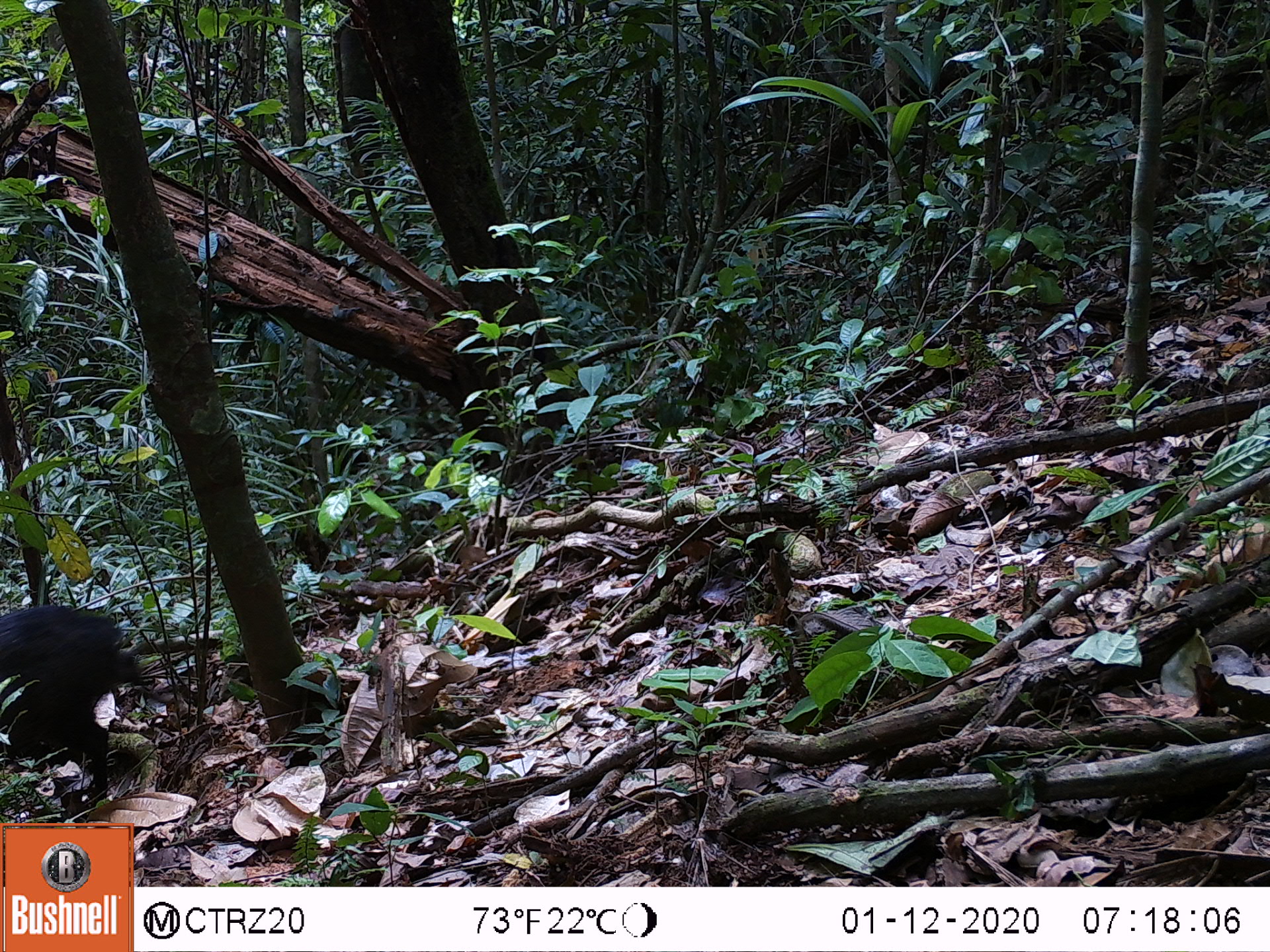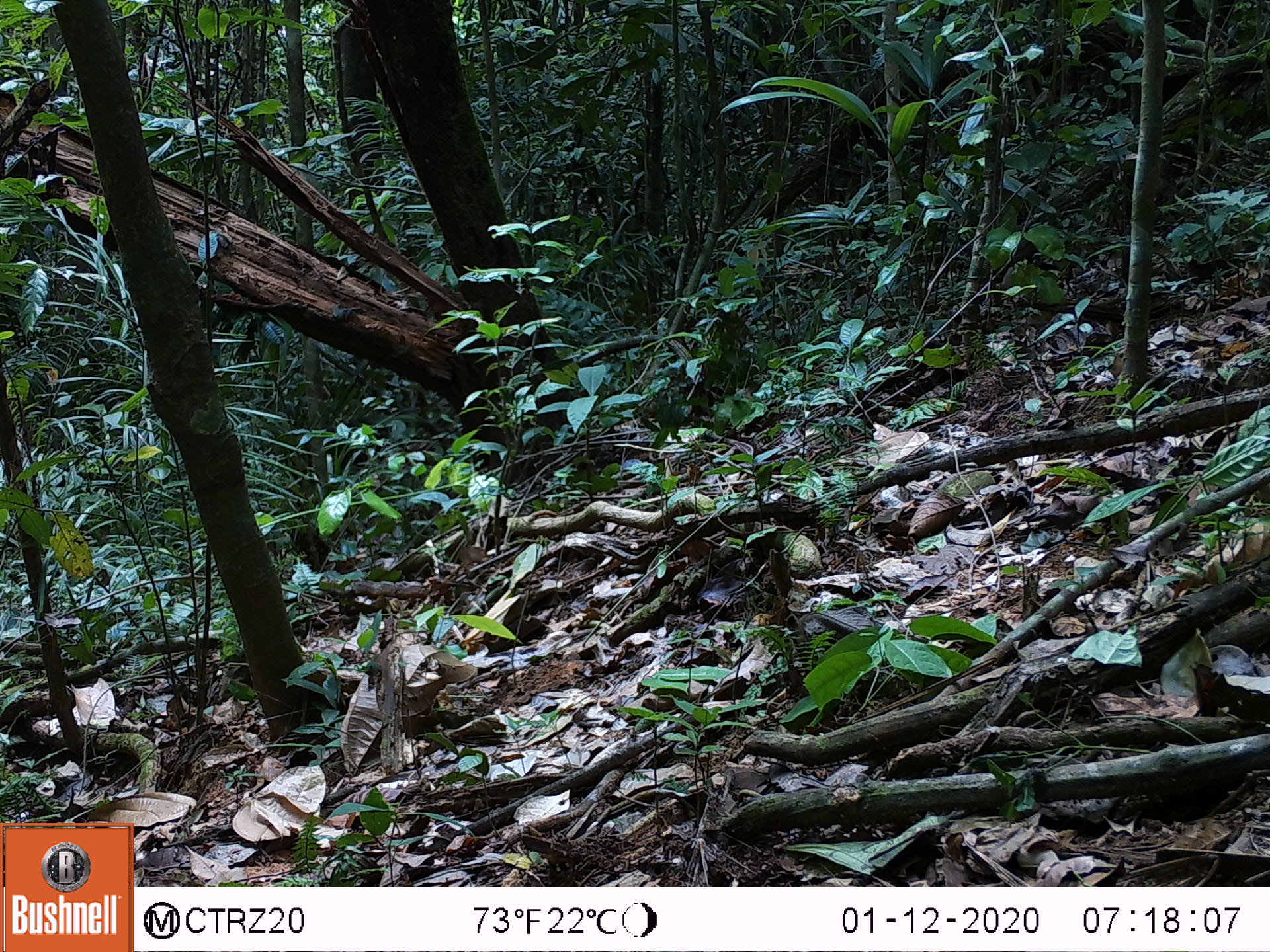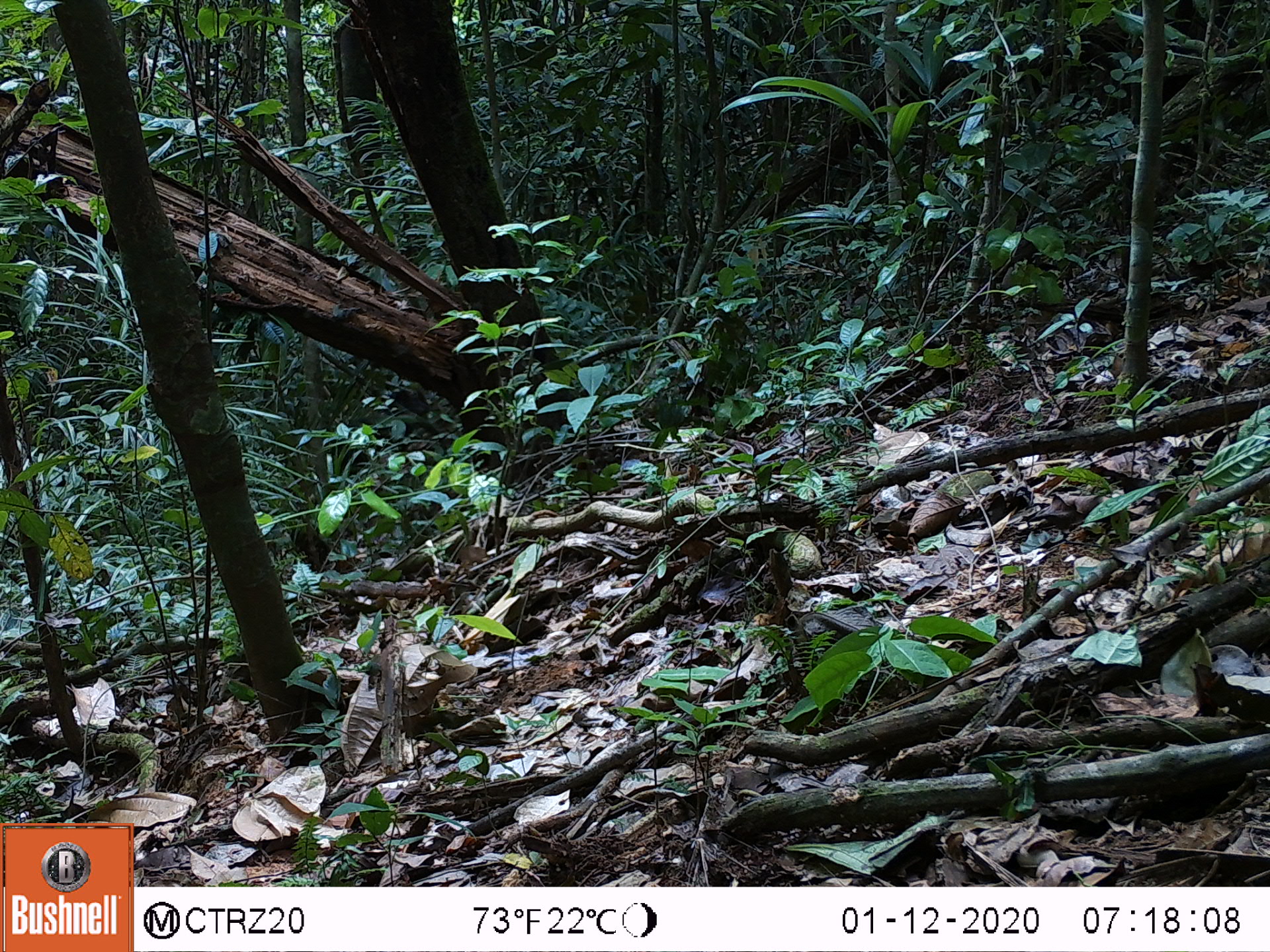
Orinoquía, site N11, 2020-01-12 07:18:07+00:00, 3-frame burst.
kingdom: Animalia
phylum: Chordata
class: Mammalia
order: Artiodactyla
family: Tayassuidae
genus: Pecari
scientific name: Pecari tajacu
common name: collared peccary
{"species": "collared peccary (Pecari tajacu)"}